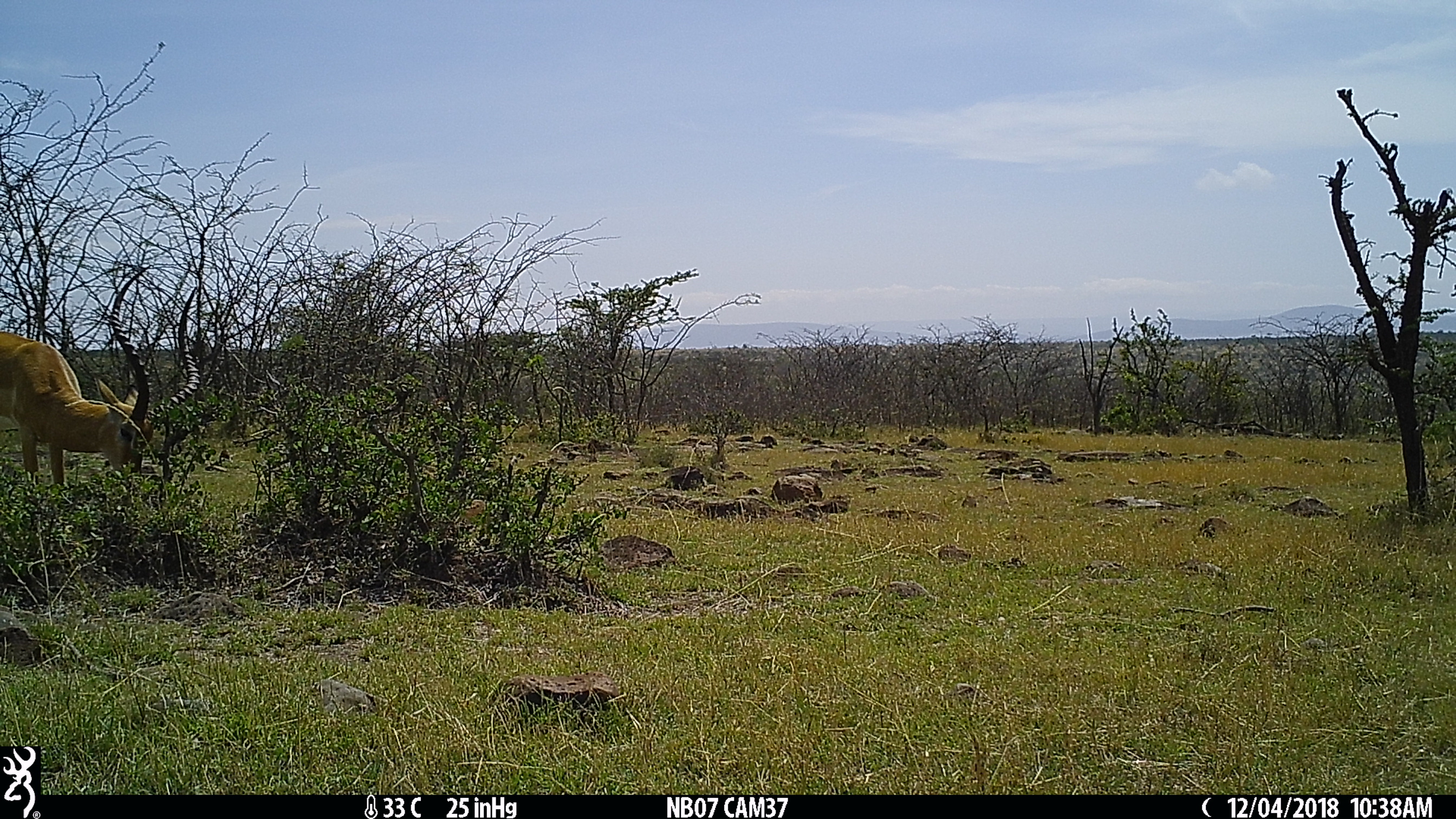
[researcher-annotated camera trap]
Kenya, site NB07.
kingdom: Animalia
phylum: Chordata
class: Mammalia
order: Artiodactyla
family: Bovidae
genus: Aepyceros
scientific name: Aepyceros melampus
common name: impala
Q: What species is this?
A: Impala (Aepyceros melampus).